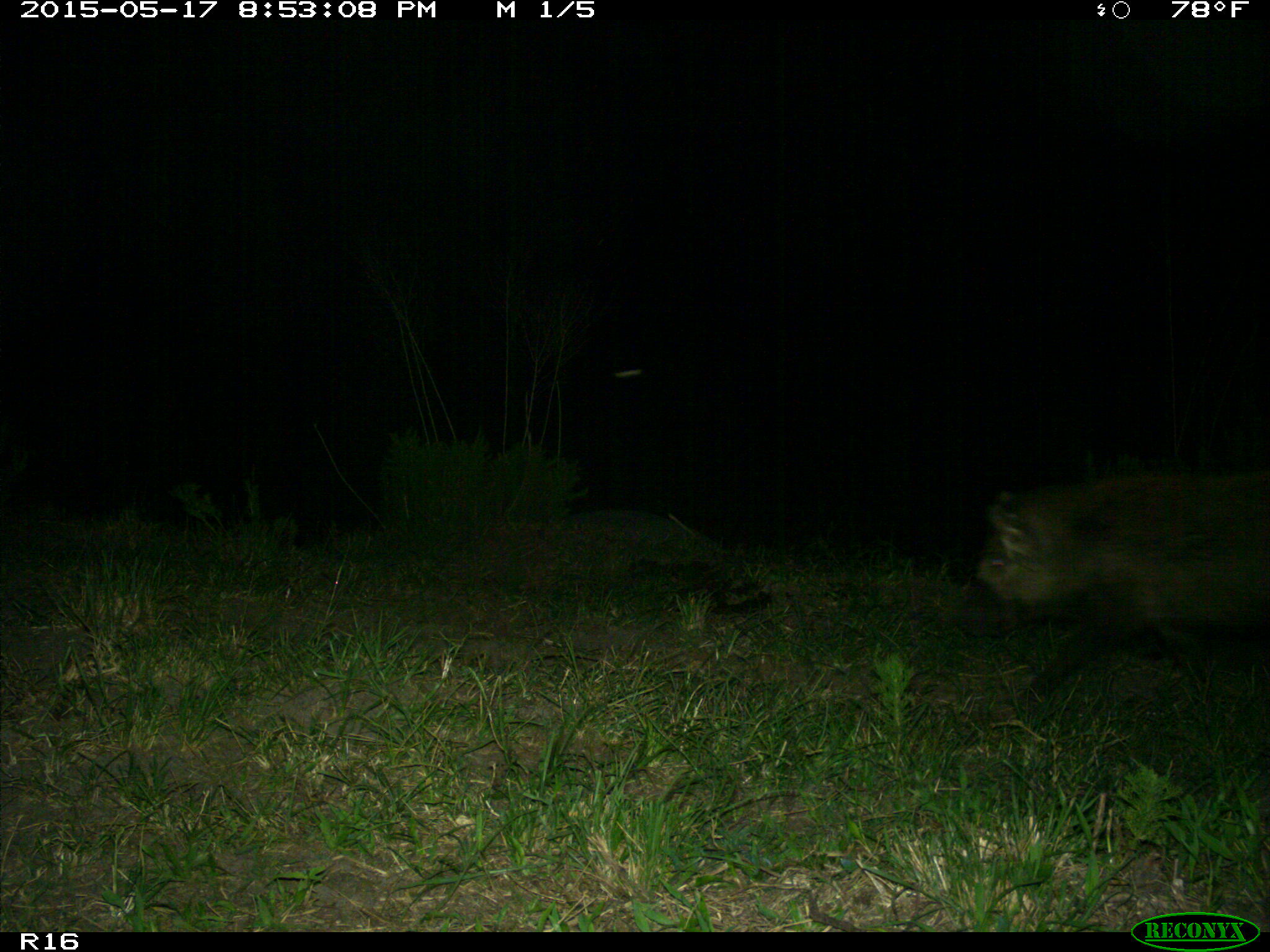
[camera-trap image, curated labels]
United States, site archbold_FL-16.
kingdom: Animalia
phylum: Chordata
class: Mammalia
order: Artiodactyla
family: Suidae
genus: Sus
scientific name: Sus scrofa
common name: wild boar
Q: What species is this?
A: Sus scrofa (wild boar).